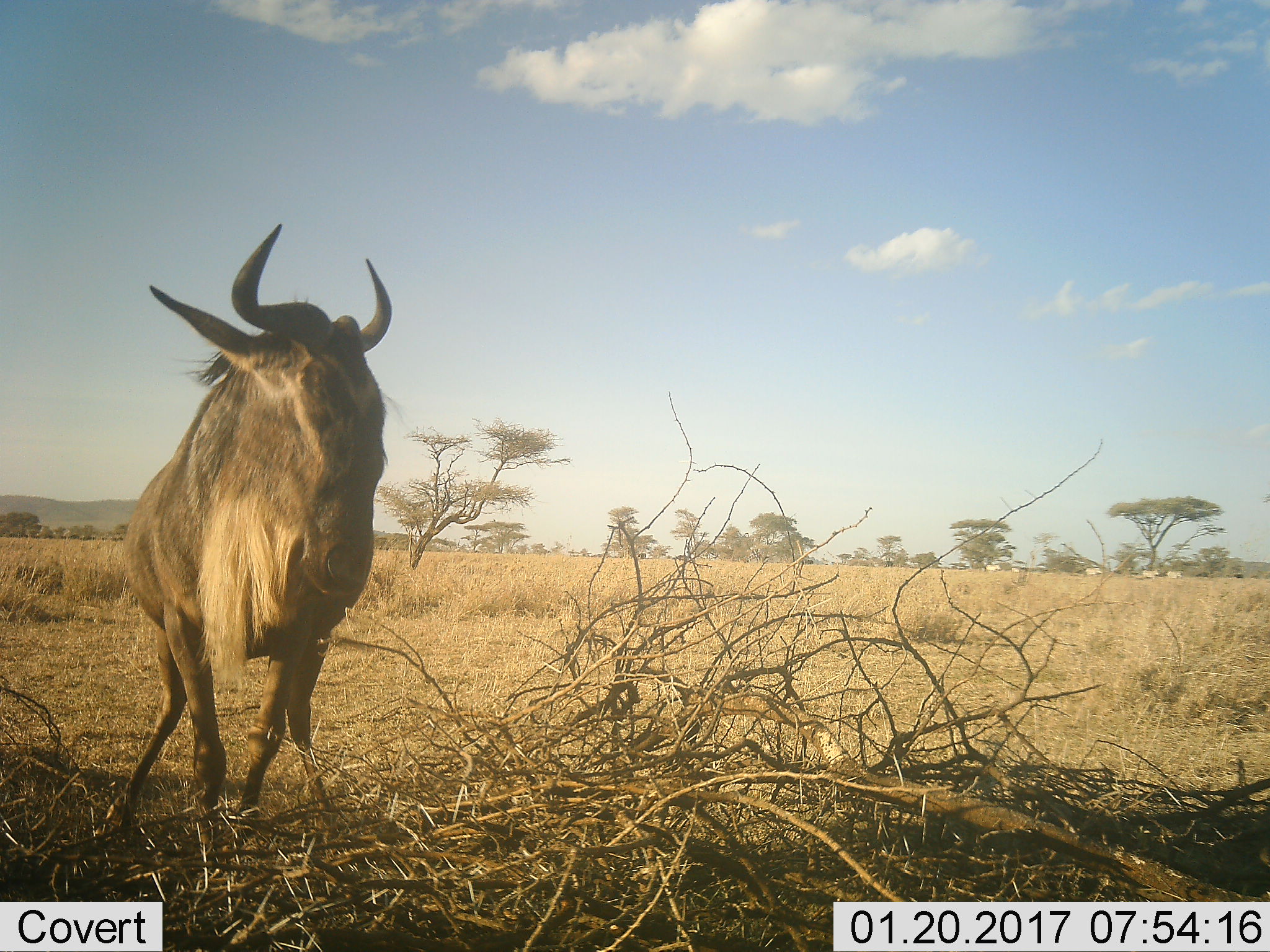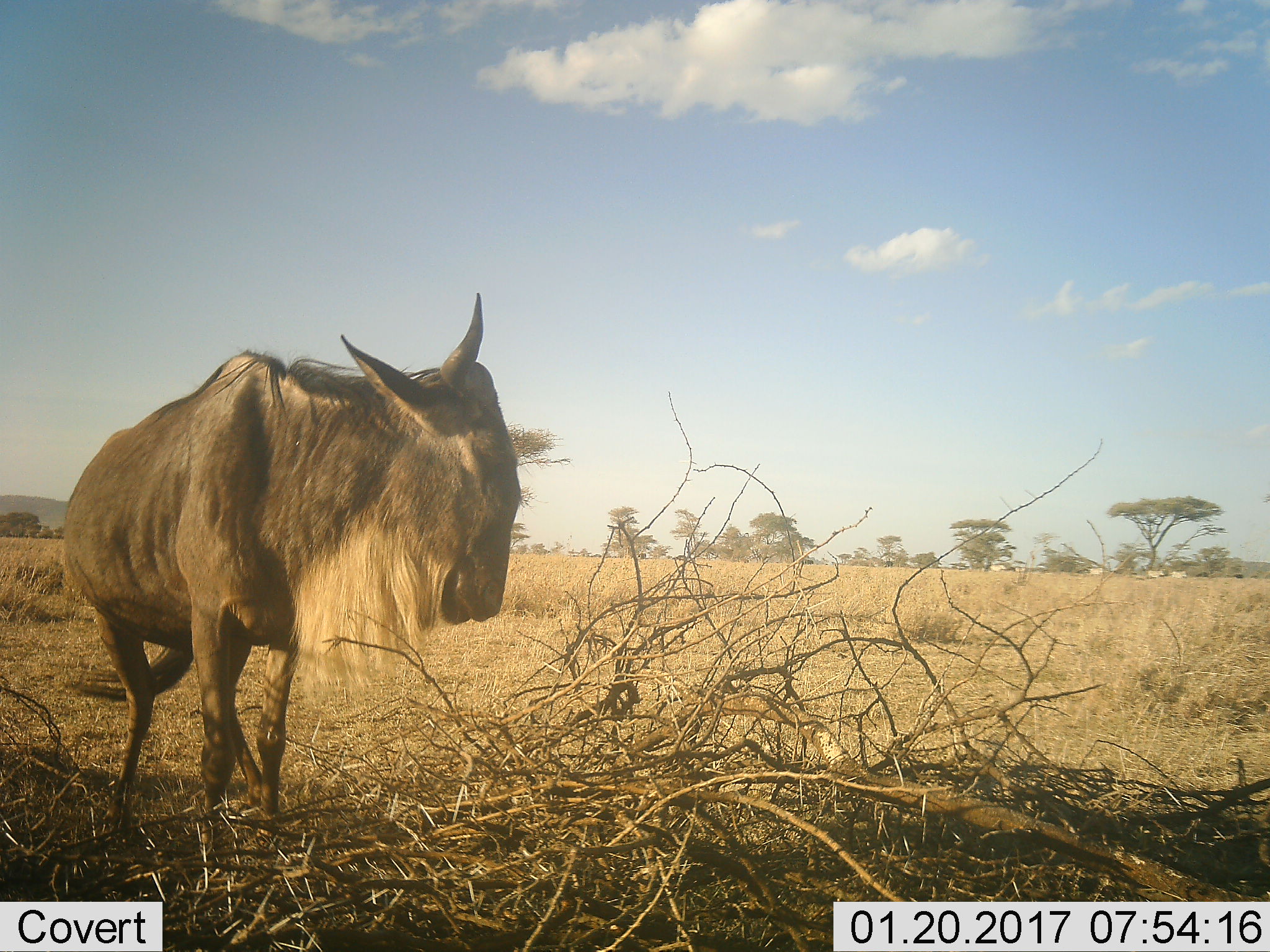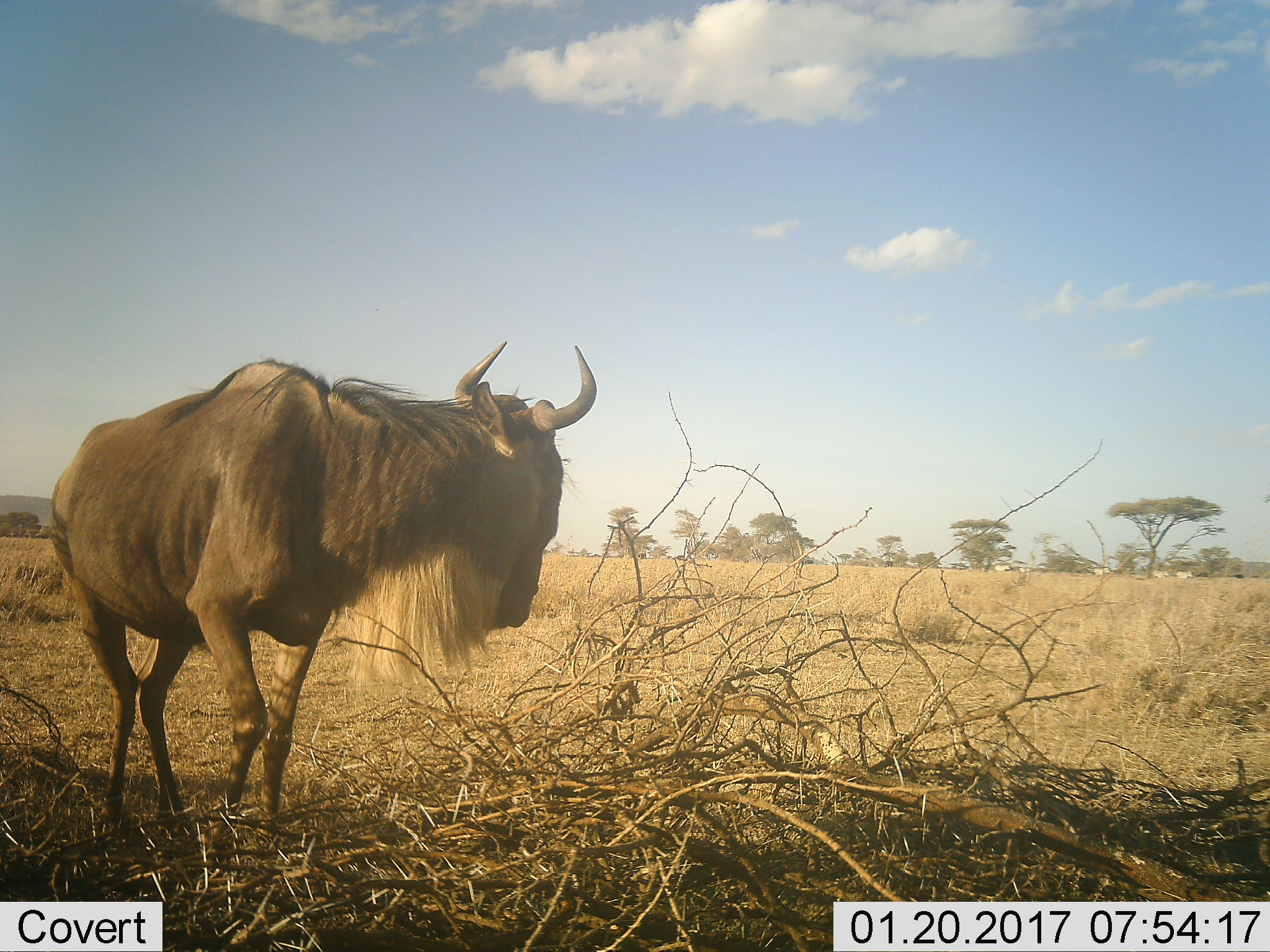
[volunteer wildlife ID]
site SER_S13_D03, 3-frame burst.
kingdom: Animalia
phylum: Chordata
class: Mammalia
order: Artiodactyla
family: Bovidae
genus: Connochaetes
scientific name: Connochaetes taurinus taurinus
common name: blue wildebeest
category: wildebeestblue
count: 1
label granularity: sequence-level